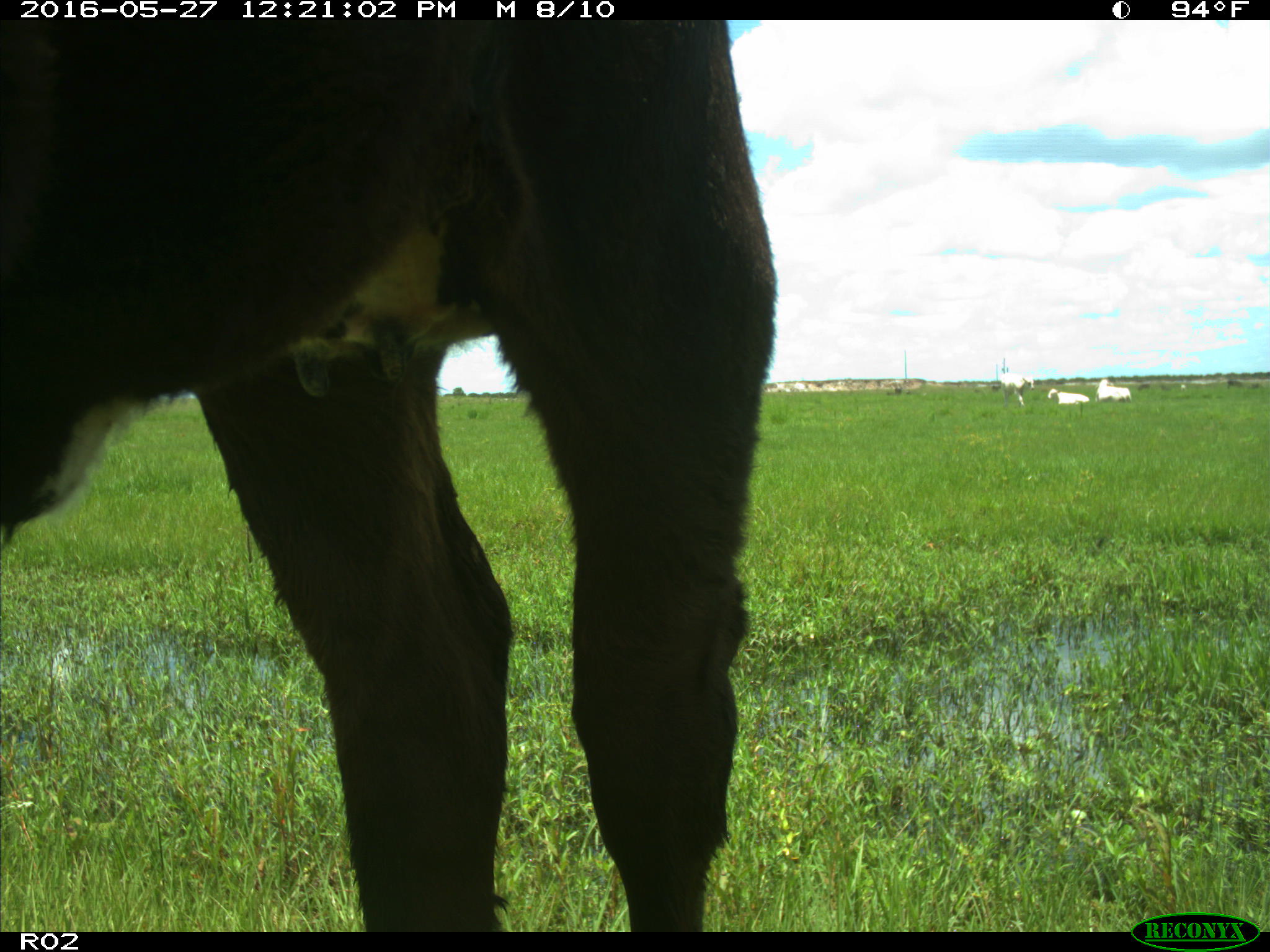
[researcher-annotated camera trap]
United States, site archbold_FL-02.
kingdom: Animalia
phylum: Chordata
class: Mammalia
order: Artiodactyla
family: Bovidae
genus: Bos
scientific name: Bos taurus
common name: domestic cow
Bos taurus (domestic cow).